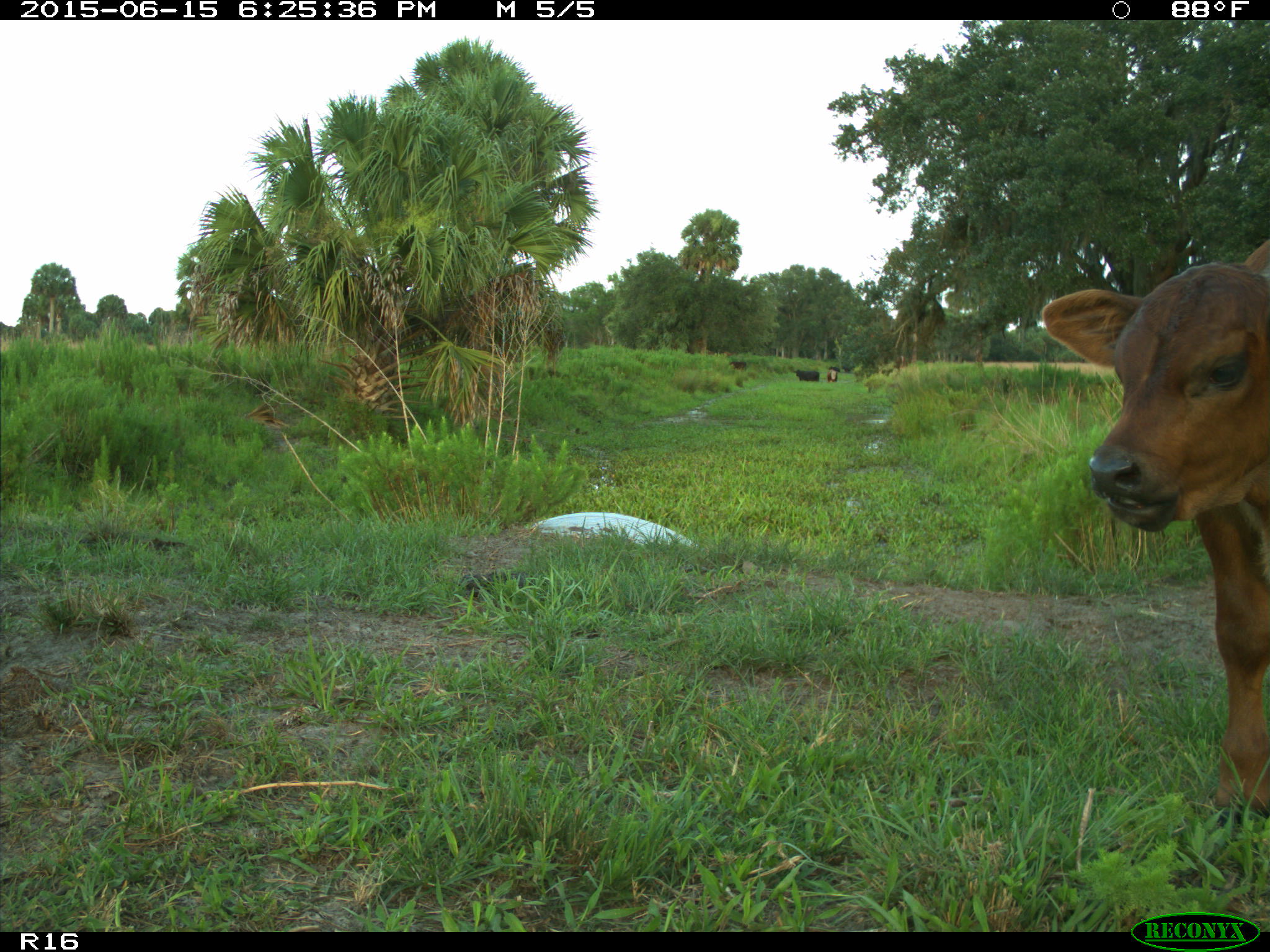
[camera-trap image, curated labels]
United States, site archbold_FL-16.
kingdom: Animalia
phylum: Chordata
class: Mammalia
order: Artiodactyla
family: Bovidae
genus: Bos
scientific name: Bos taurus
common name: domestic cow